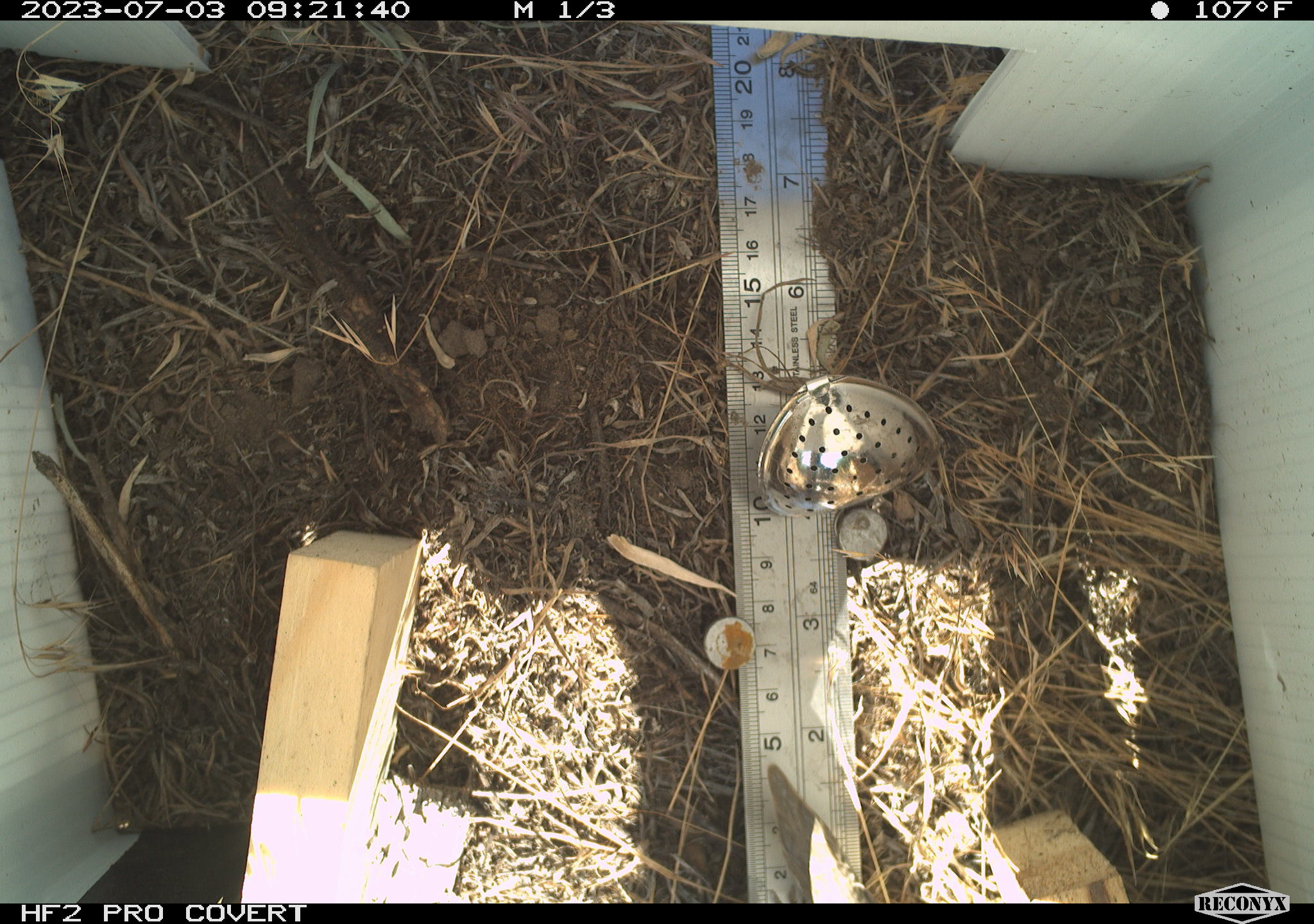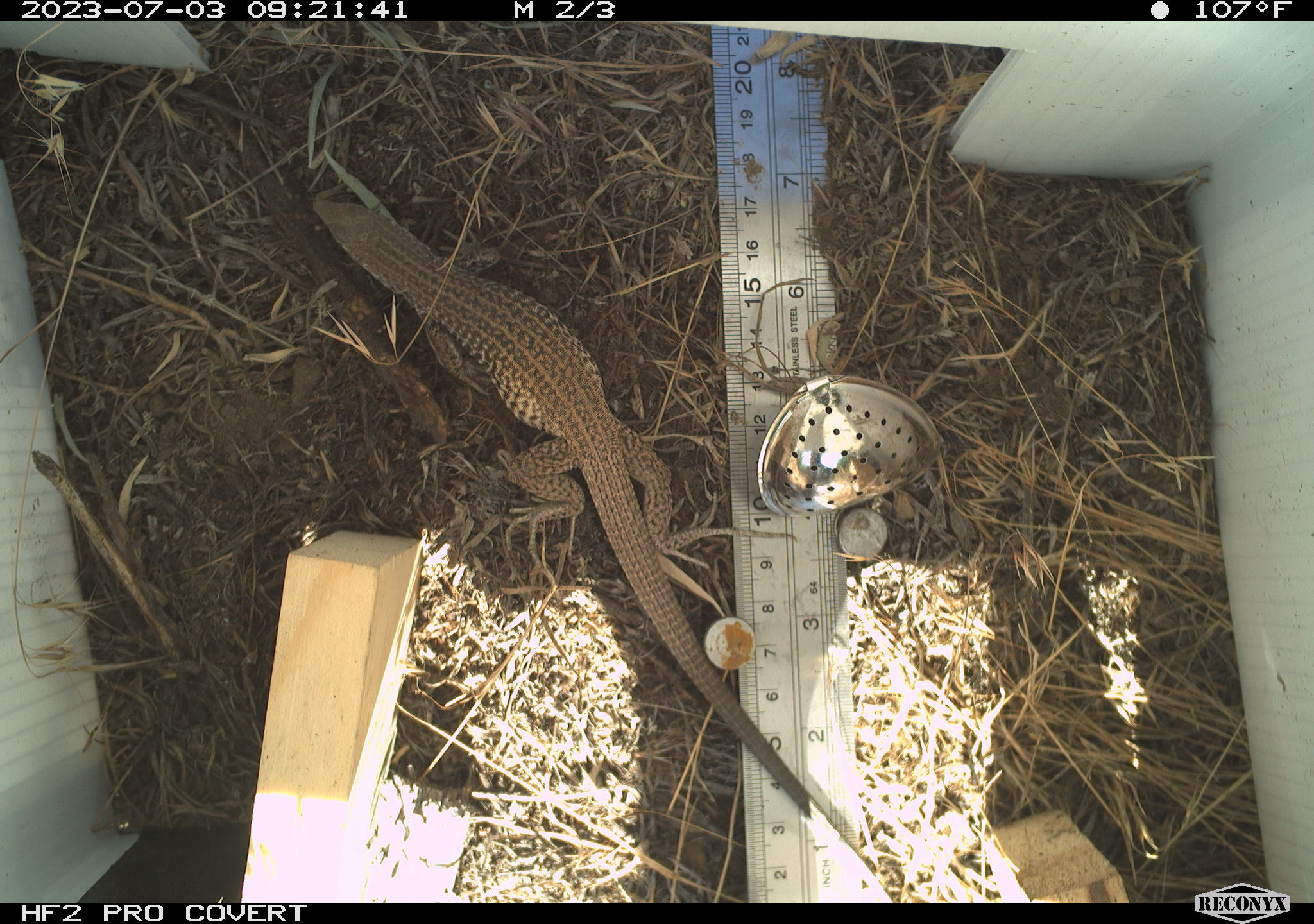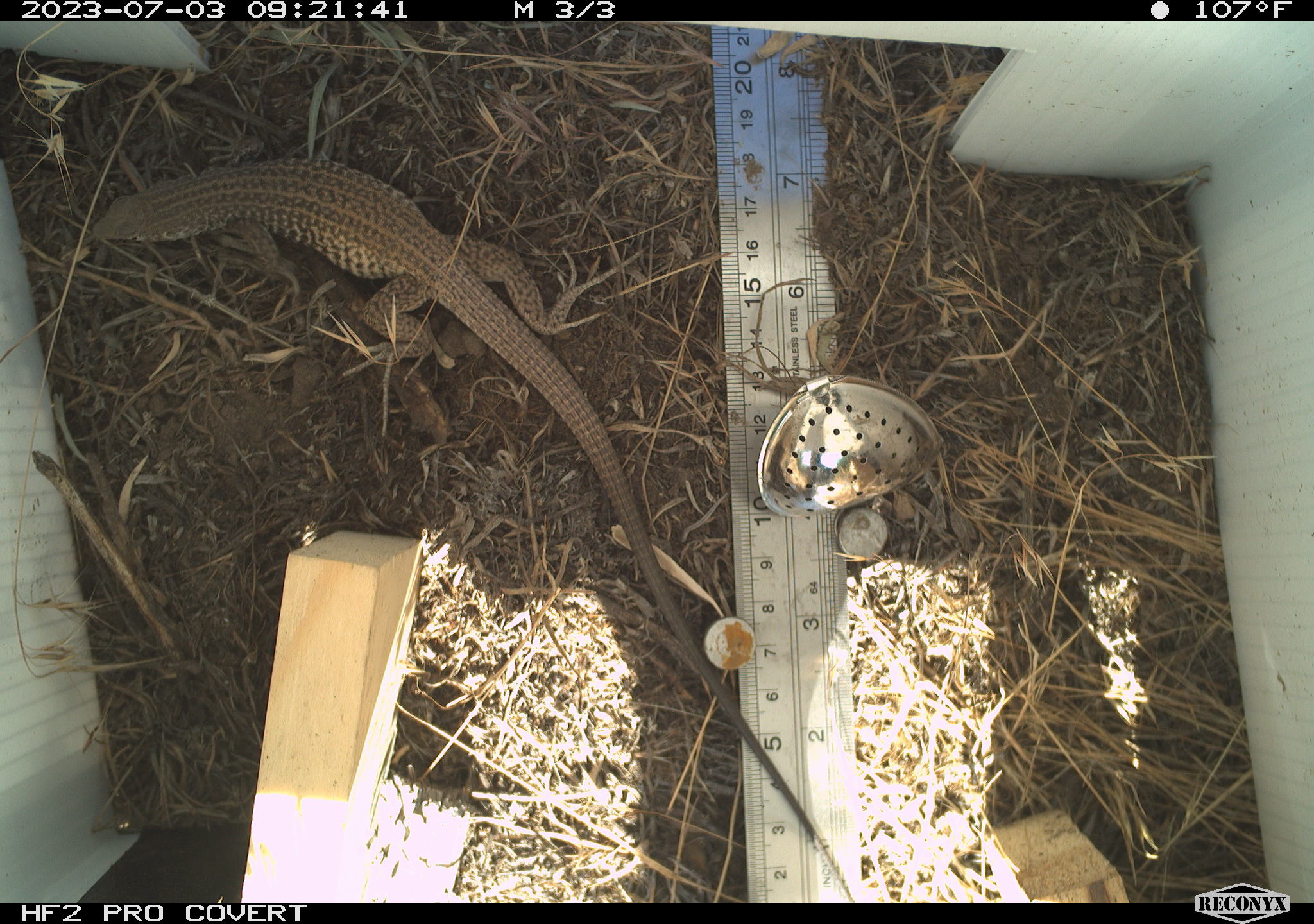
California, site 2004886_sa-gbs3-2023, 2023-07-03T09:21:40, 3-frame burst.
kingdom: Animalia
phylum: Chordata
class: Reptilia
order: Squamata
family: Teiidae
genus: Aspidoscelis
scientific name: Aspidoscelis tigris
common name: western whiptail